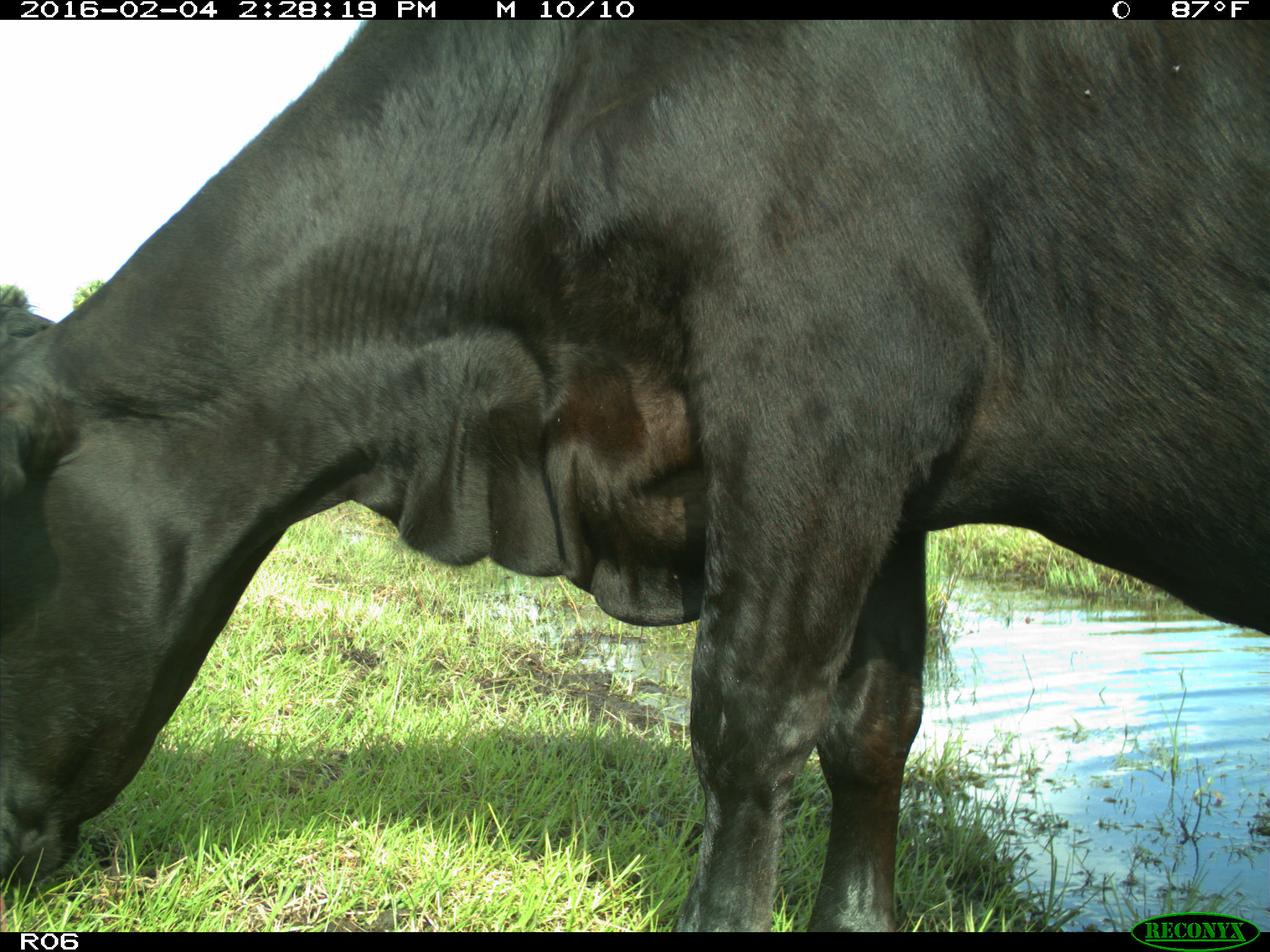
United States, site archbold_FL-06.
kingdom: Animalia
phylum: Chordata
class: Mammalia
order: Artiodactyla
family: Bovidae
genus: Bos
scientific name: Bos taurus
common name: domestic cow